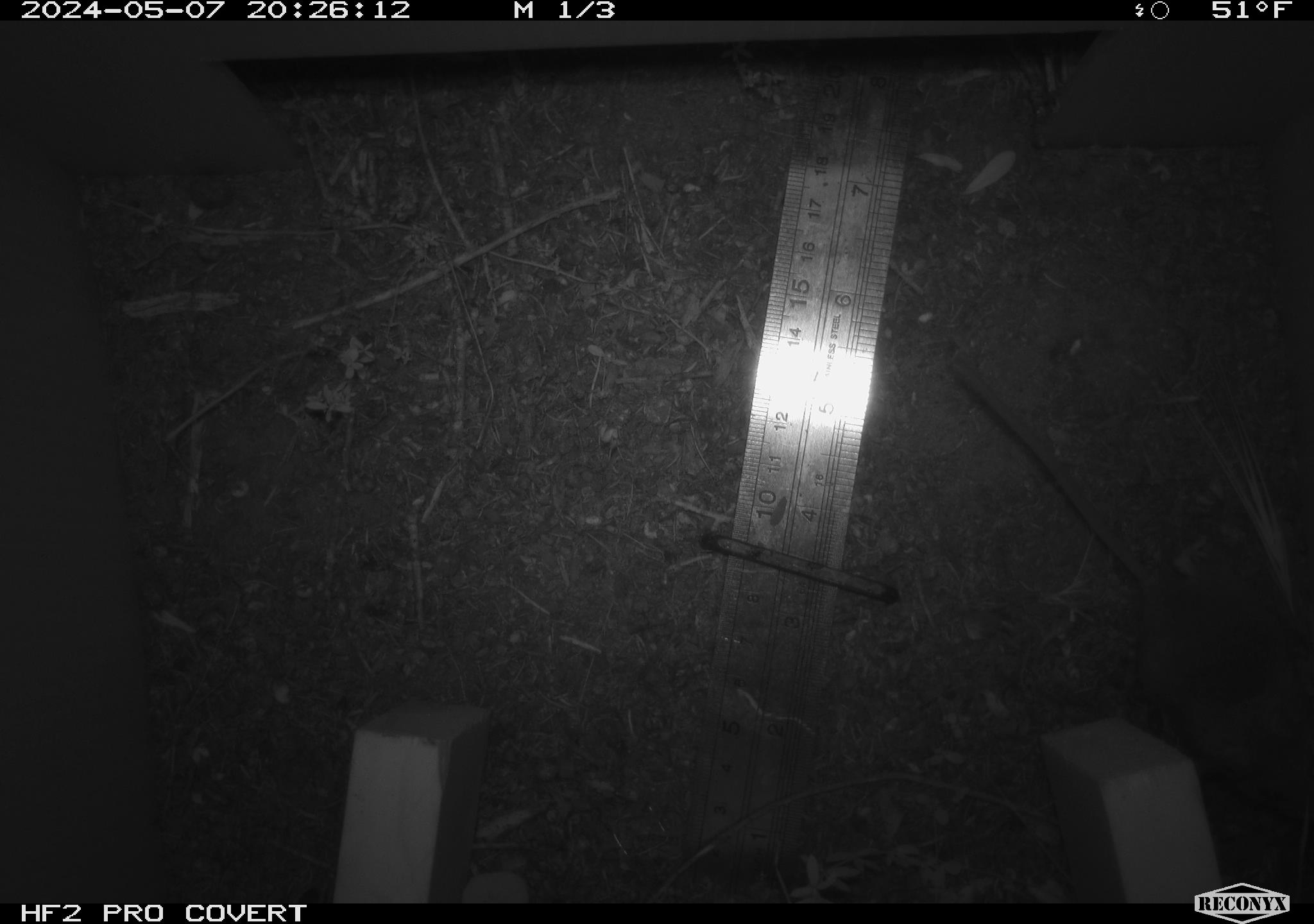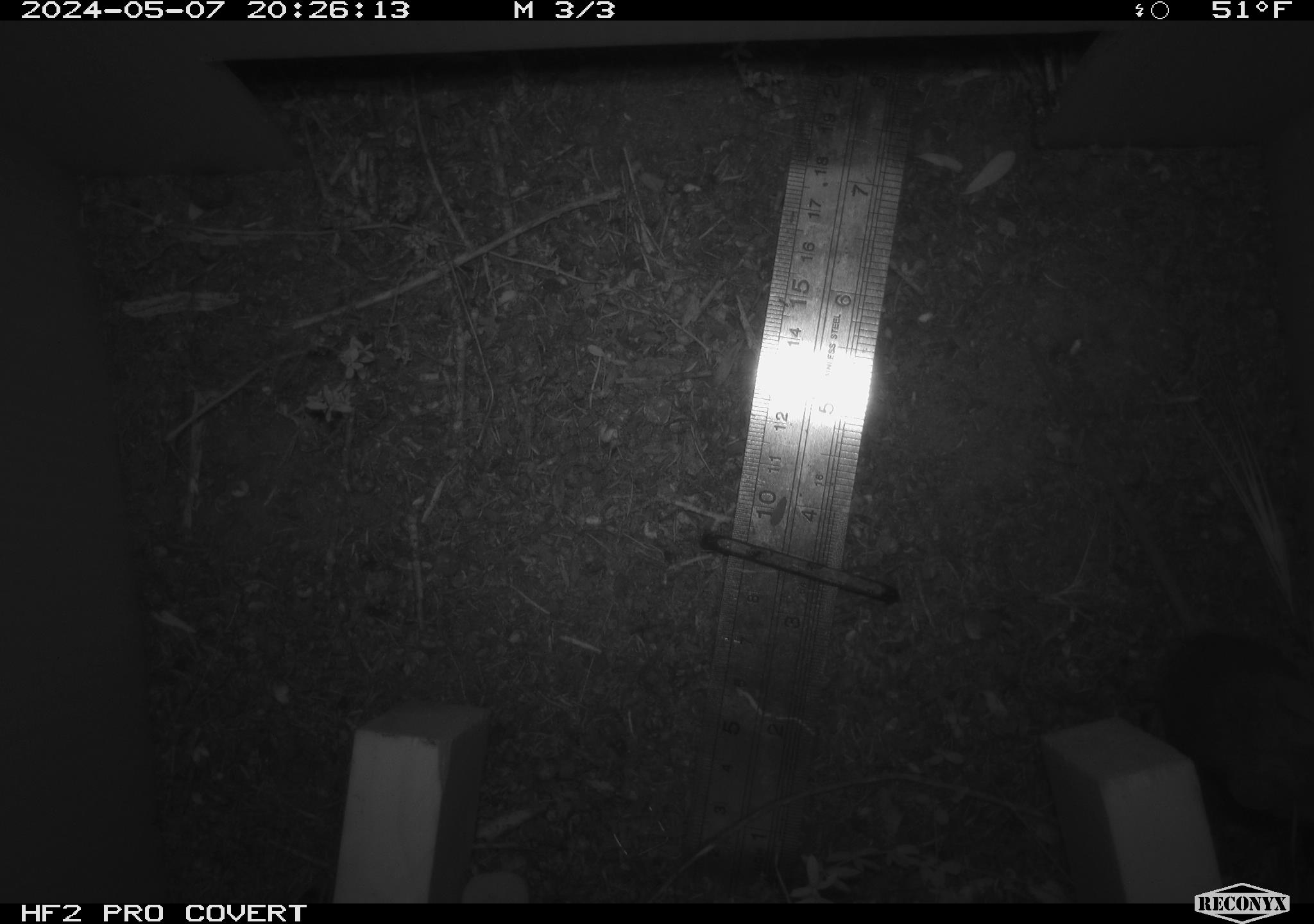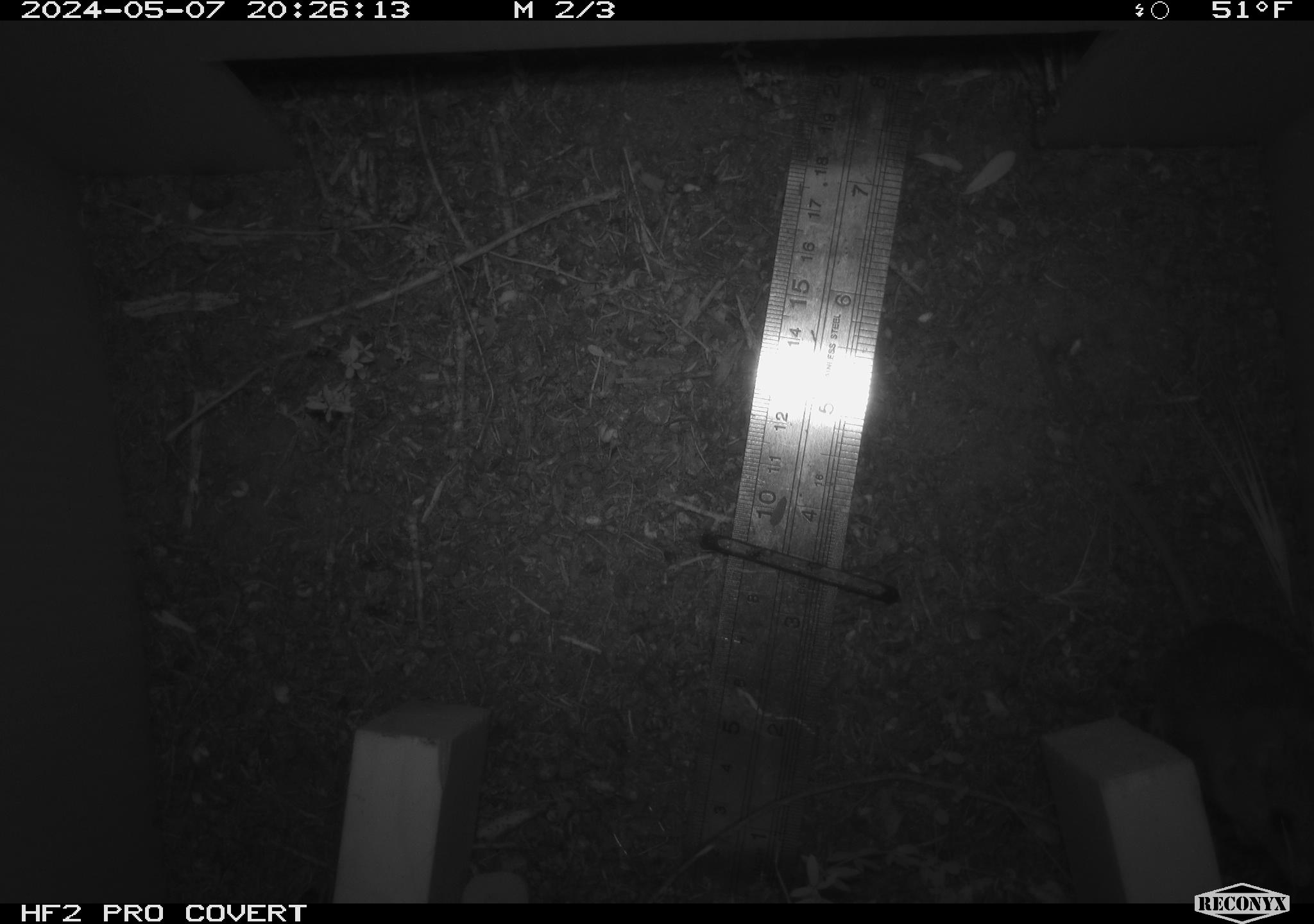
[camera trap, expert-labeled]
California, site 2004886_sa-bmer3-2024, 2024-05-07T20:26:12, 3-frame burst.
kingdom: Animalia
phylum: Chordata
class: Mammalia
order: Rodentia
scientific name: Rodentia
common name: mouse species